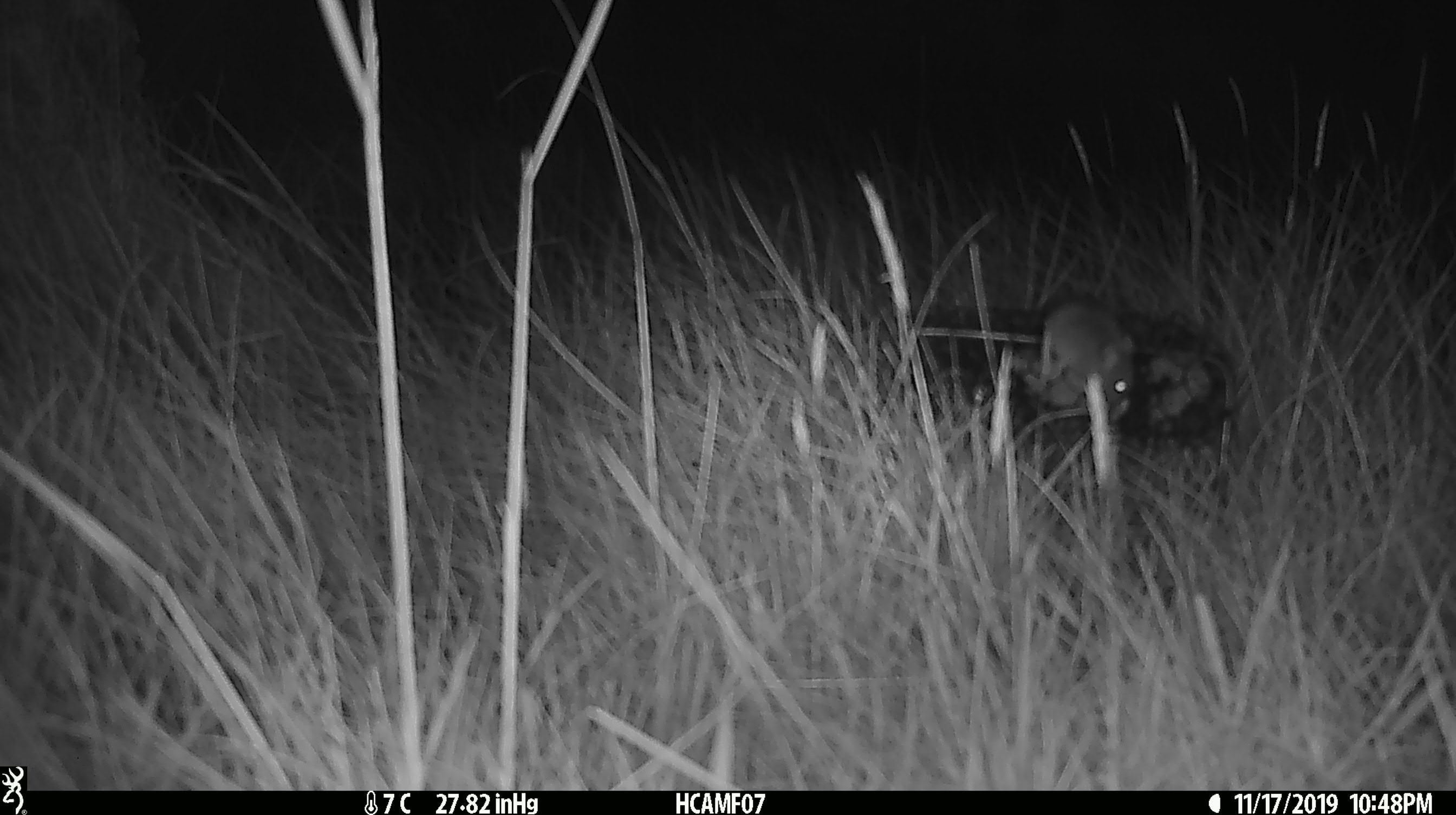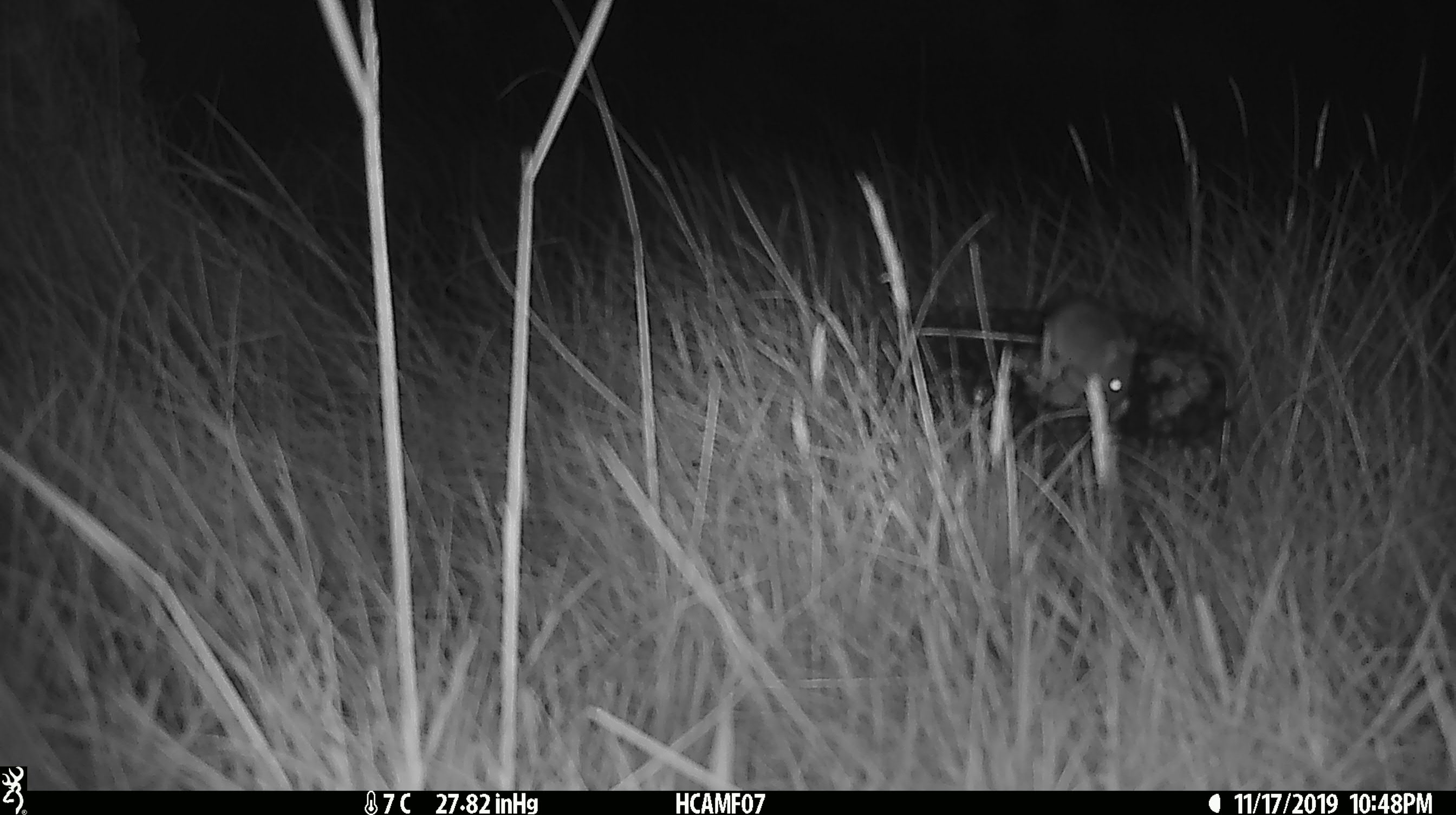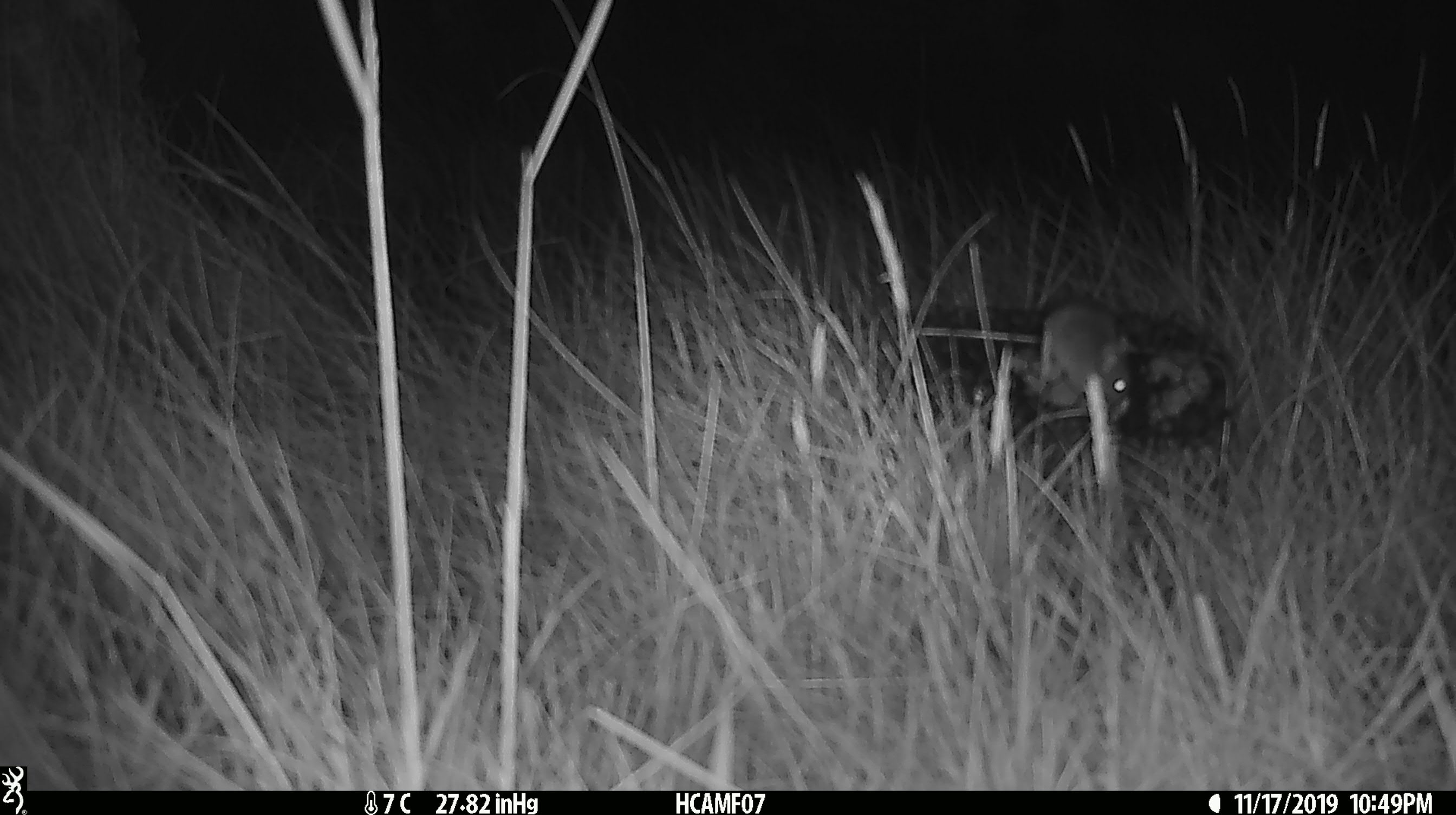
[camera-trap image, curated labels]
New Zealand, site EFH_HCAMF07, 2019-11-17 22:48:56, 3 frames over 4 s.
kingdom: Animalia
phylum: Chordata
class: Mammalia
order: Rodentia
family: Muridae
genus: Mus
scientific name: Mus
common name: mouse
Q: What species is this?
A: Mouse (Mus).